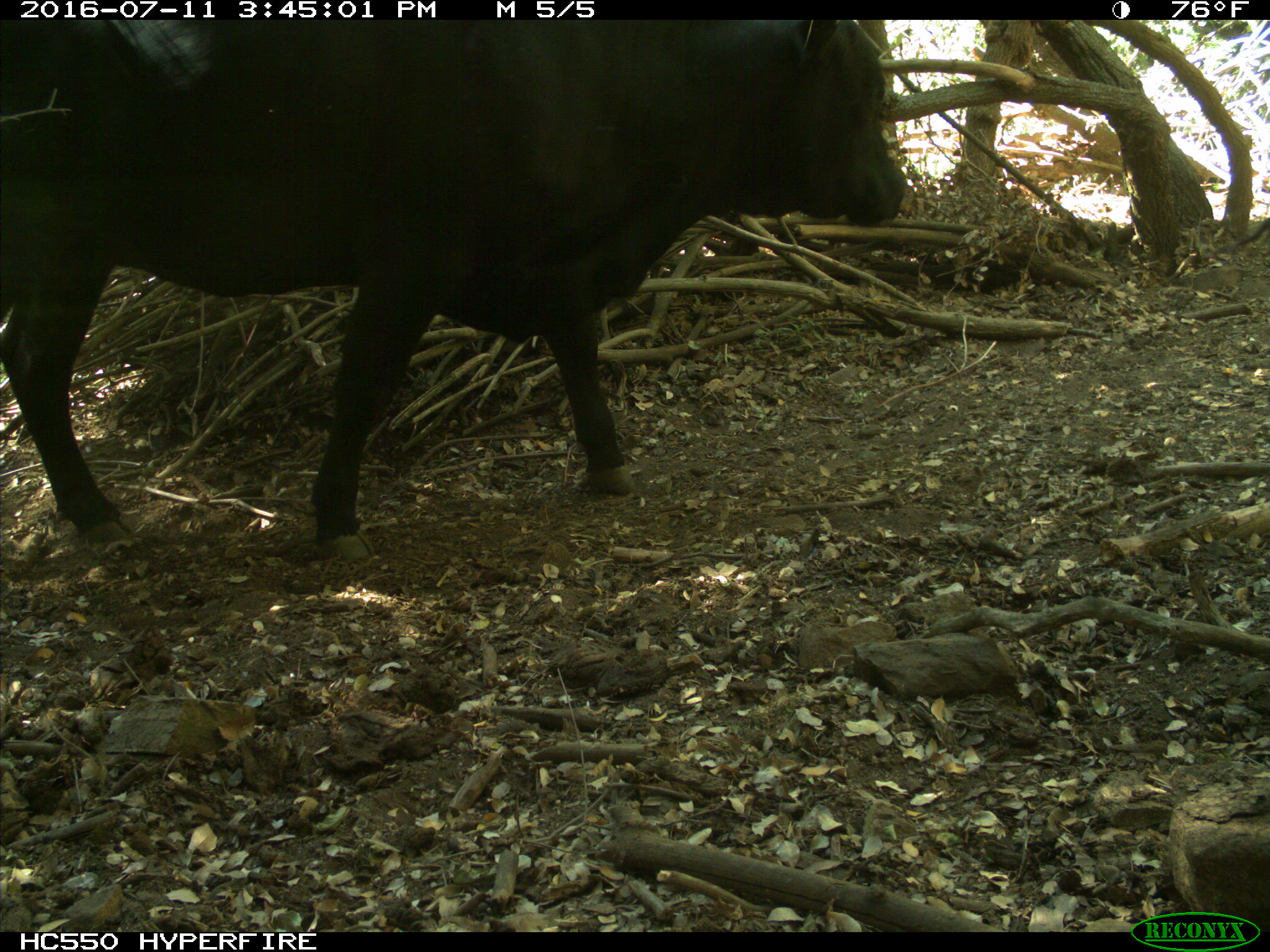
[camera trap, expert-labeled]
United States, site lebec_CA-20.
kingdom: Animalia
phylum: Chordata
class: Mammalia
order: Artiodactyla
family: Bovidae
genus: Bos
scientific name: Bos taurus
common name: domestic cow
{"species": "Bos taurus (domestic cow)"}